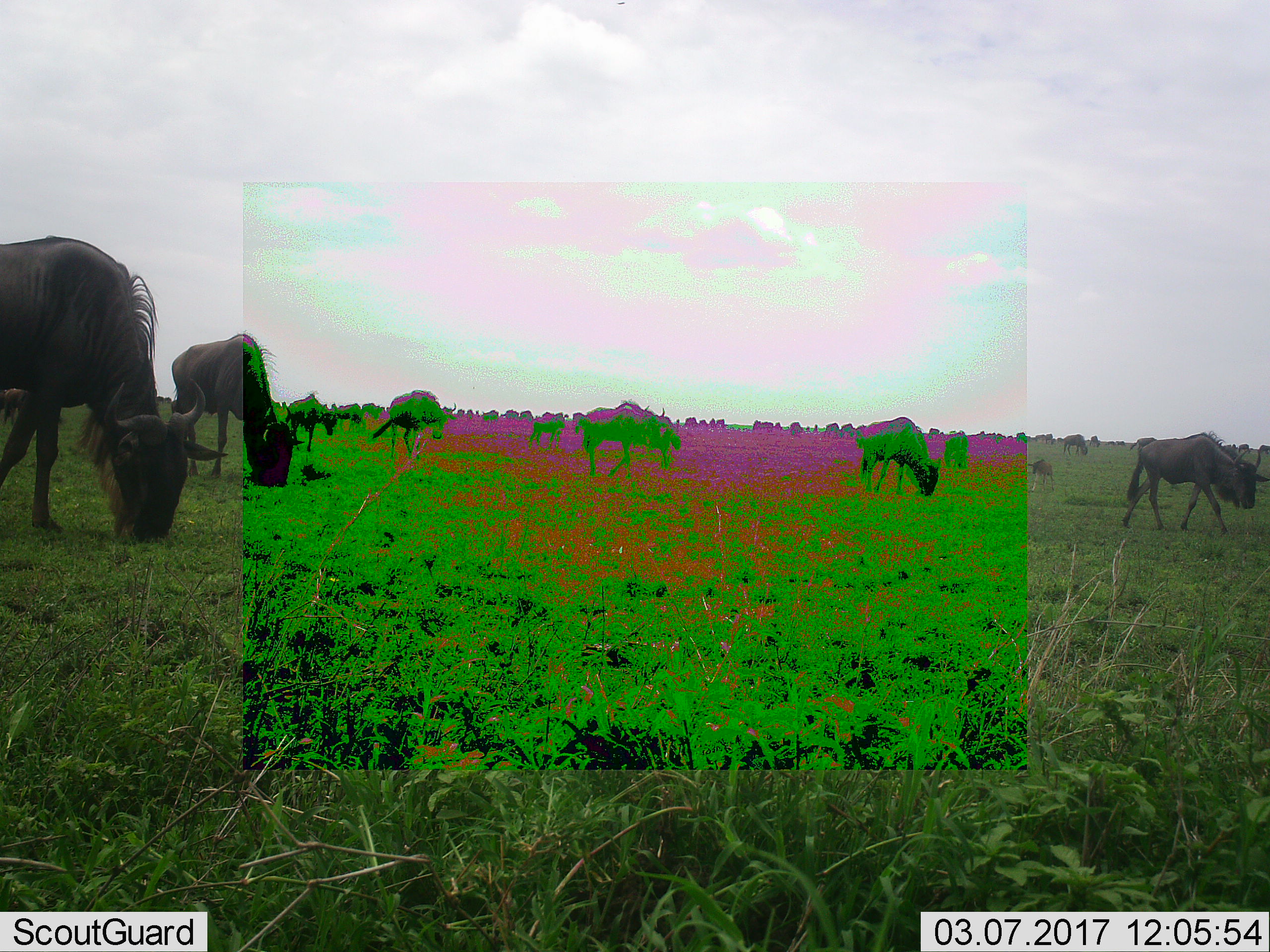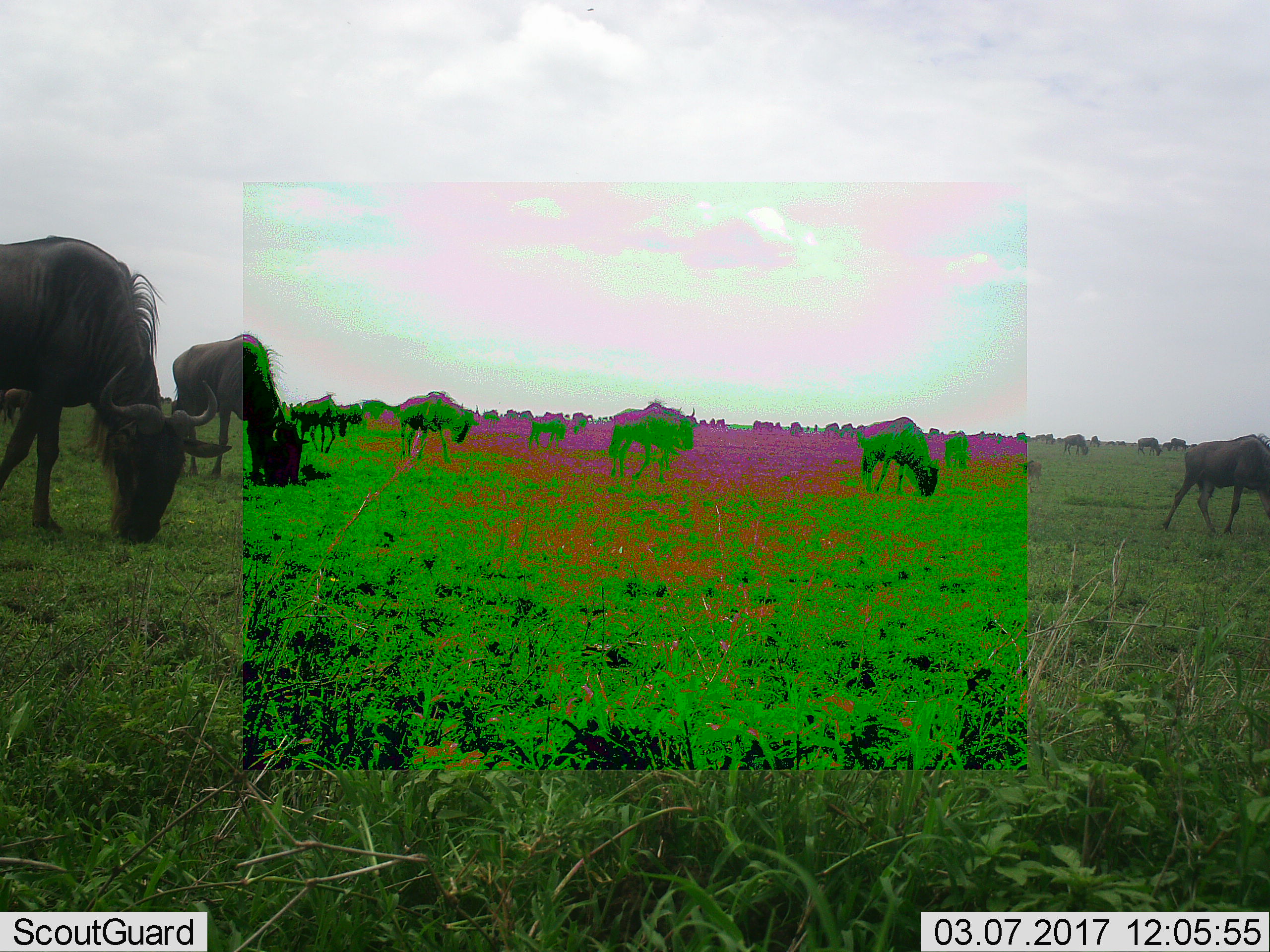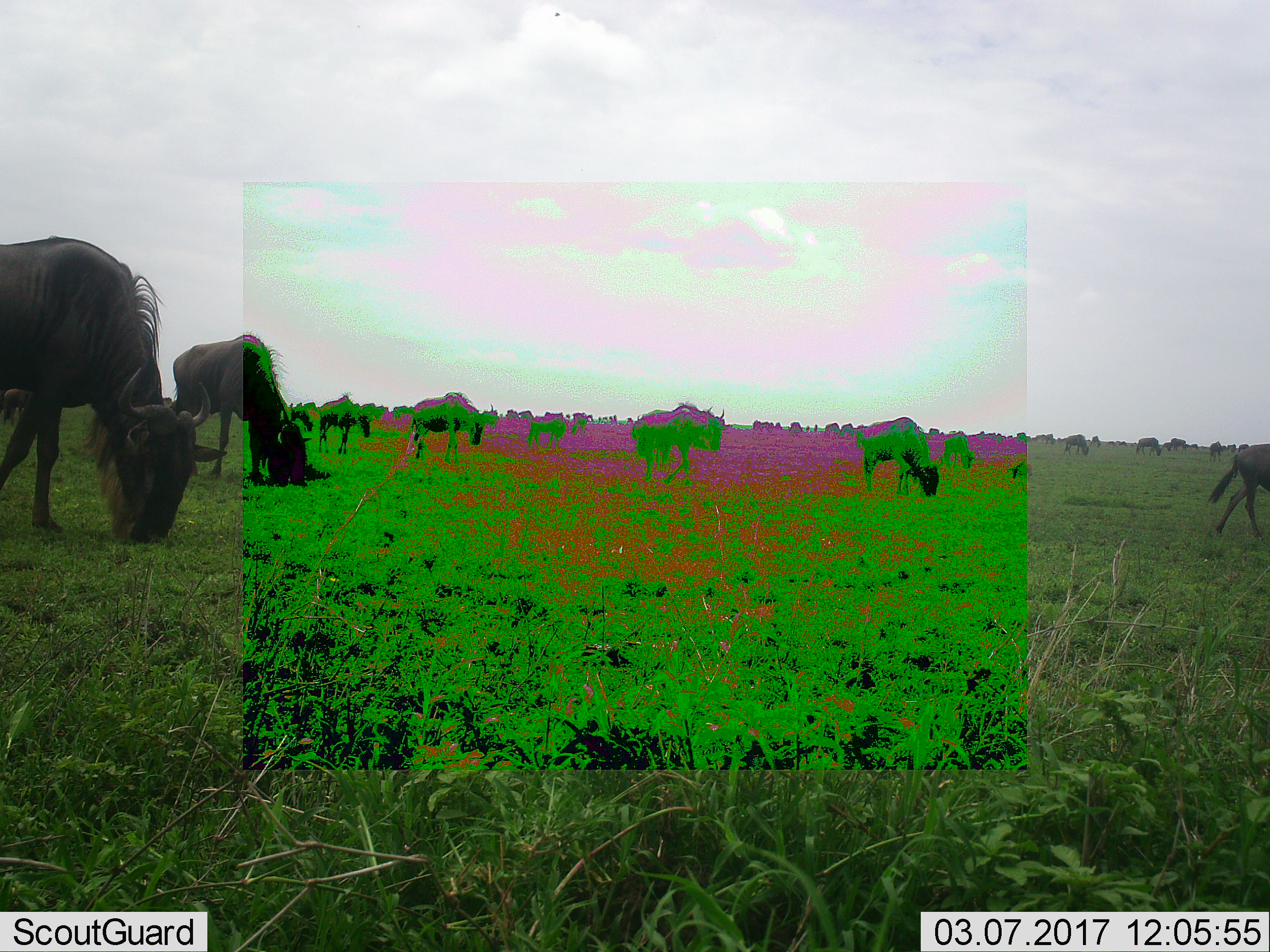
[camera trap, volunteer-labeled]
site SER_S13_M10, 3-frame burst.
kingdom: Animalia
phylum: Chordata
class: Mammalia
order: Artiodactyla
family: Bovidae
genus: Connochaetes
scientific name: Connochaetes taurinus taurinus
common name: blue wildebeest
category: wildebeestblue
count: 51+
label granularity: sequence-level